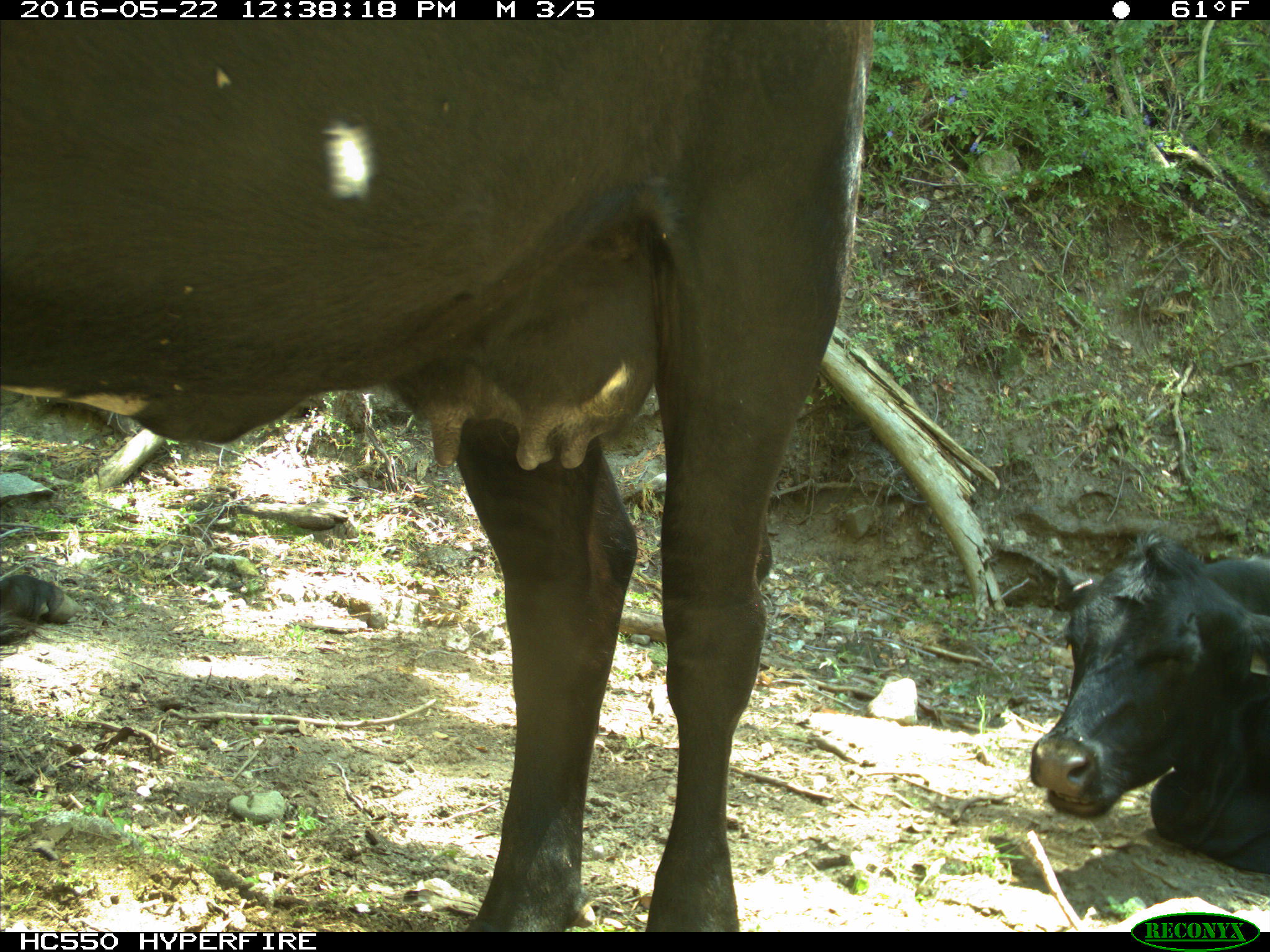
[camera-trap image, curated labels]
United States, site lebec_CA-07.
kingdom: Animalia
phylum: Chordata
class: Mammalia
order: Artiodactyla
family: Bovidae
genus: Bos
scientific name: Bos taurus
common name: domestic cow